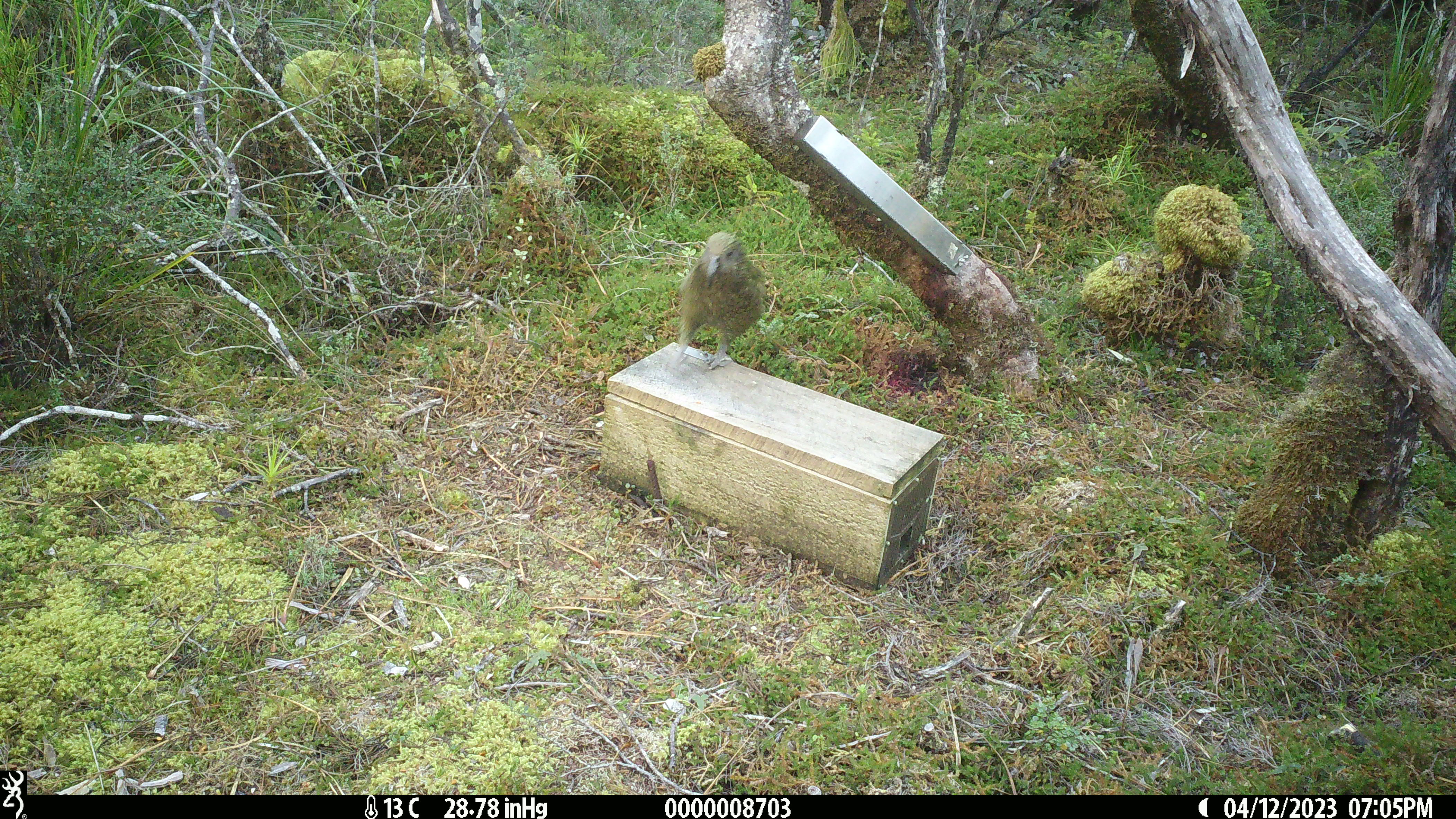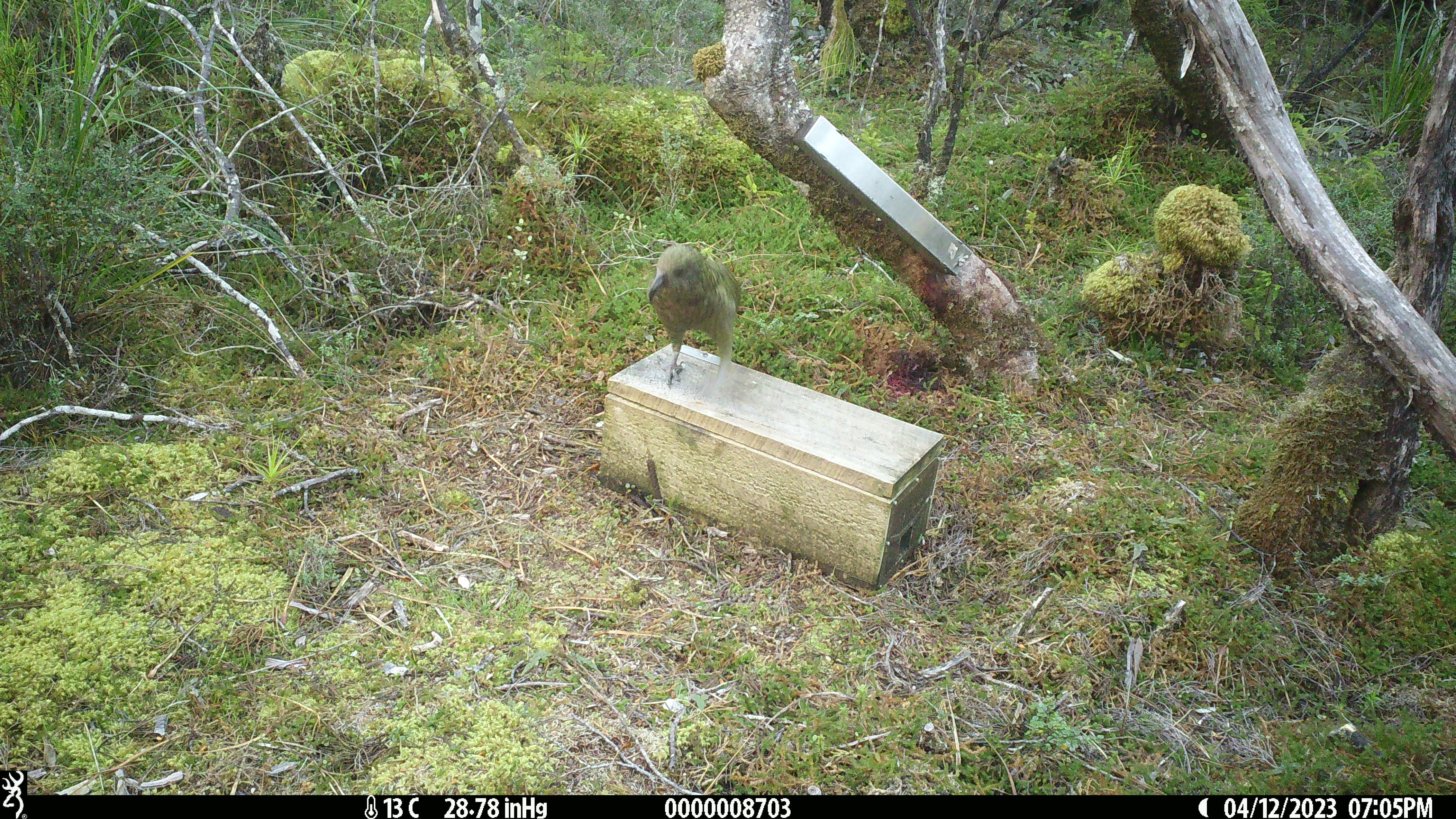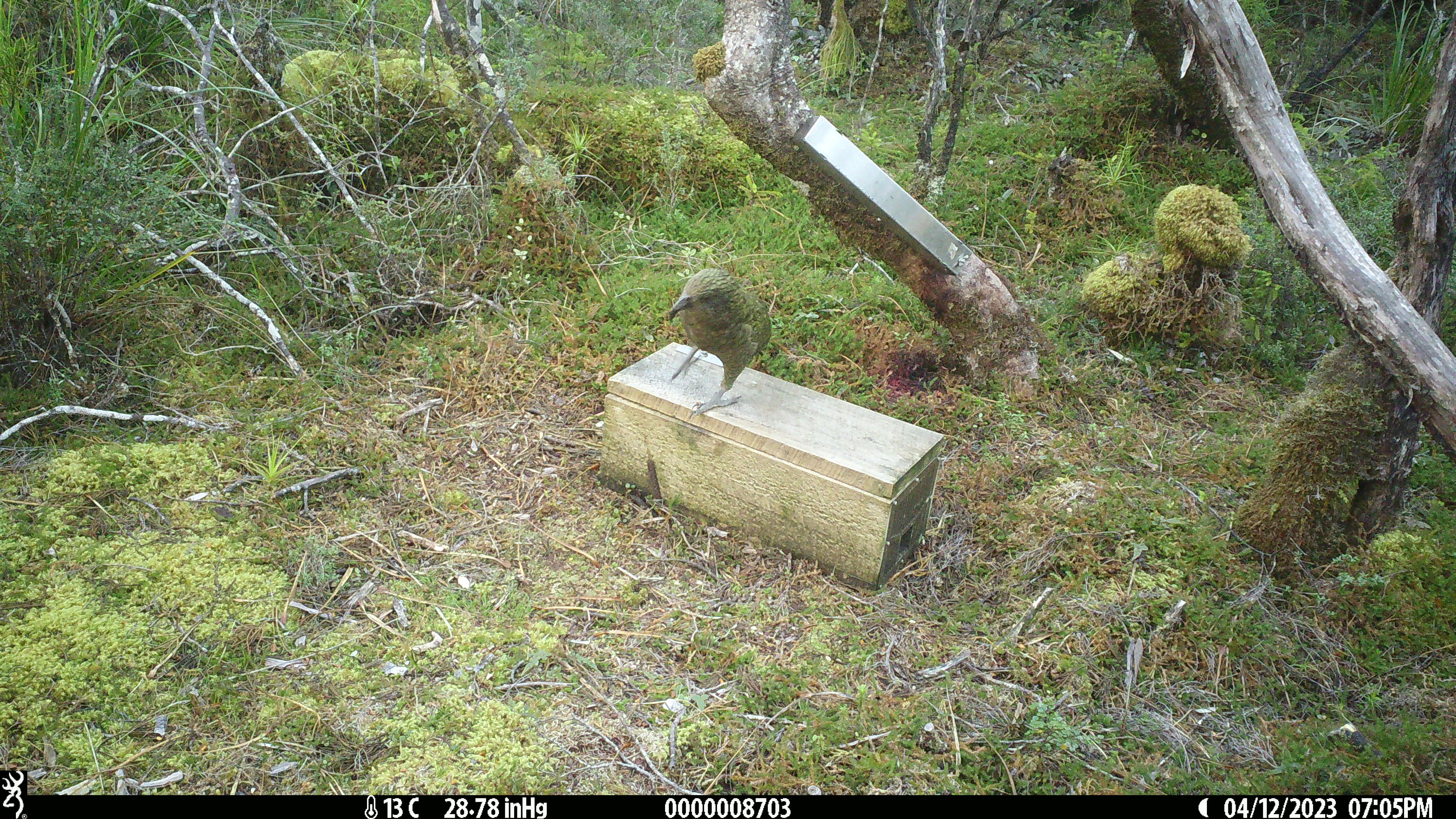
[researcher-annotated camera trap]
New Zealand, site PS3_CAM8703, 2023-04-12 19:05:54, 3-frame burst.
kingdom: Animalia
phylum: Chordata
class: Aves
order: Psittaciformes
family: Strigopidae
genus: Nestor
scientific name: Nestor notabilis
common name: kea